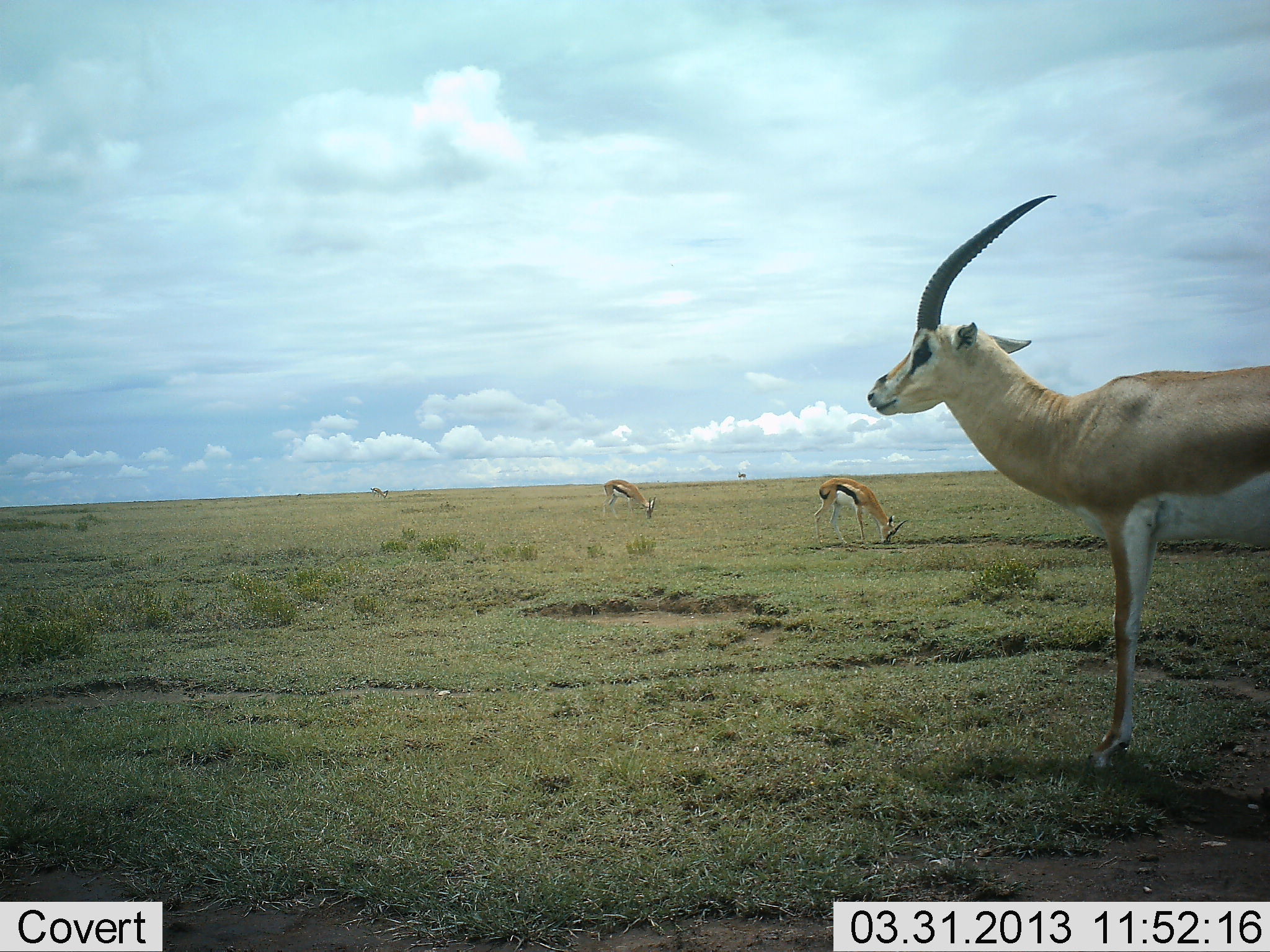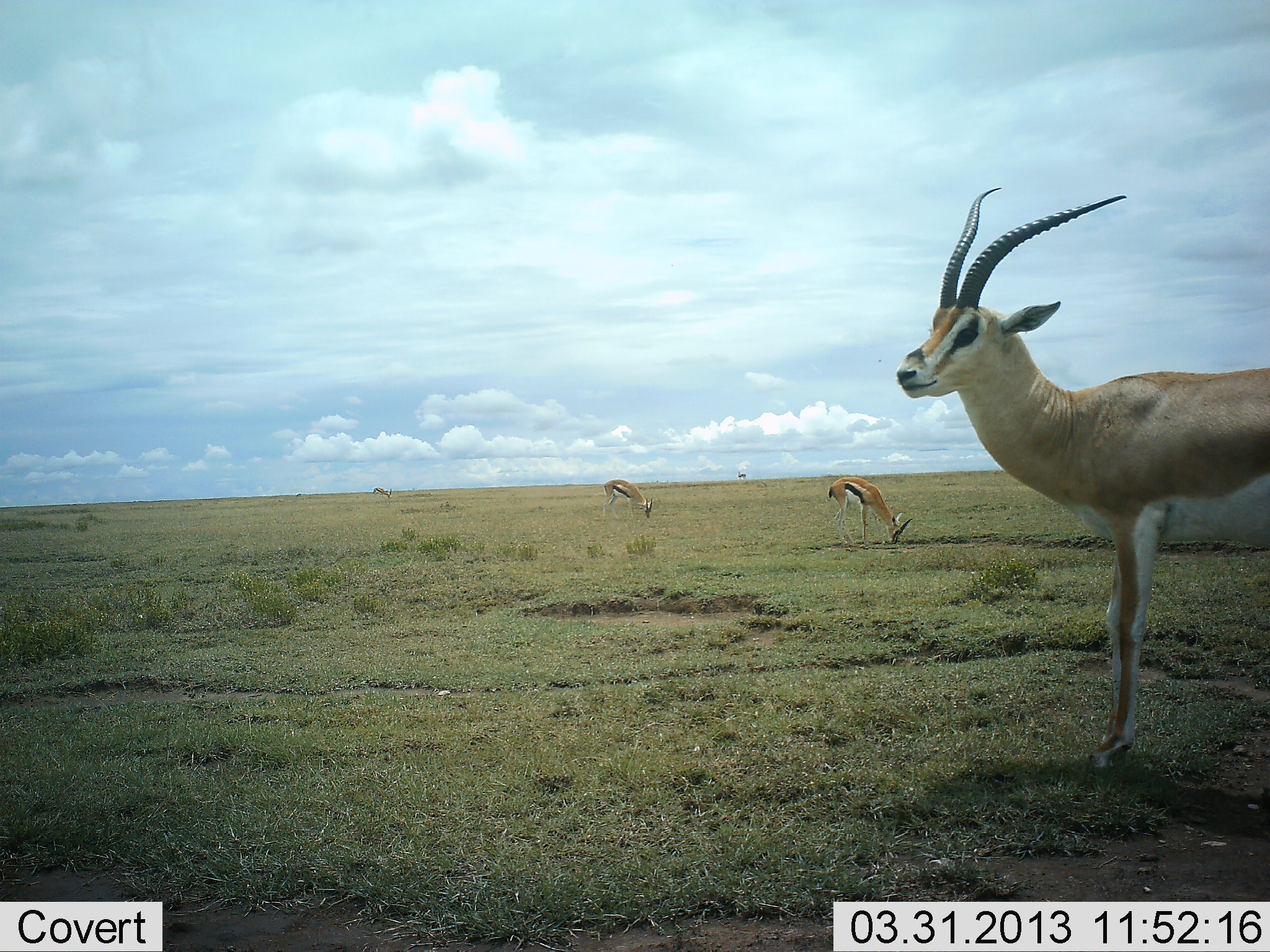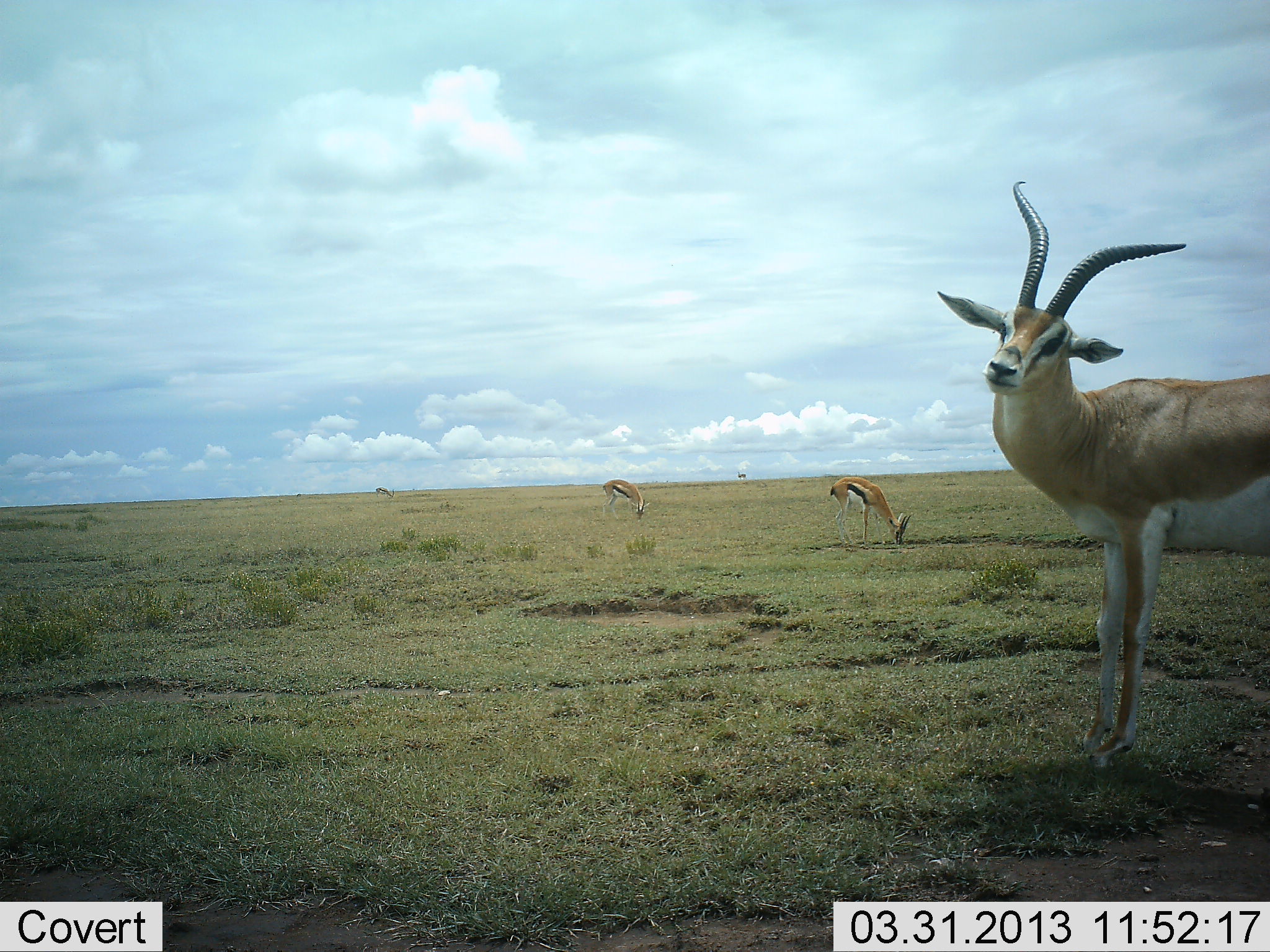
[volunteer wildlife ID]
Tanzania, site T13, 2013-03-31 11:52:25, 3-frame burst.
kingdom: Animalia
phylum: Chordata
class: Mammalia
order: Artiodactyla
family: Bovidae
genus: Nanger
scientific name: Nanger granti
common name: grant's gazelle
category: gazellegrants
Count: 1.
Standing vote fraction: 93%.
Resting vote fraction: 0%.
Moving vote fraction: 4%.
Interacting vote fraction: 0%.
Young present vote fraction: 4%.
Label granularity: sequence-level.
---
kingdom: Animalia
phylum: Chordata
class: Mammalia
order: Artiodactyla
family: Bovidae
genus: Eudorcas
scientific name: Eudorcas thomsonii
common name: thomson's gazelle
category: gazellethomsons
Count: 3.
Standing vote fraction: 29%.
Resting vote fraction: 0%.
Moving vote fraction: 3%.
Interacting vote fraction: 0%.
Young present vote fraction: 0%.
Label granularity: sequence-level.